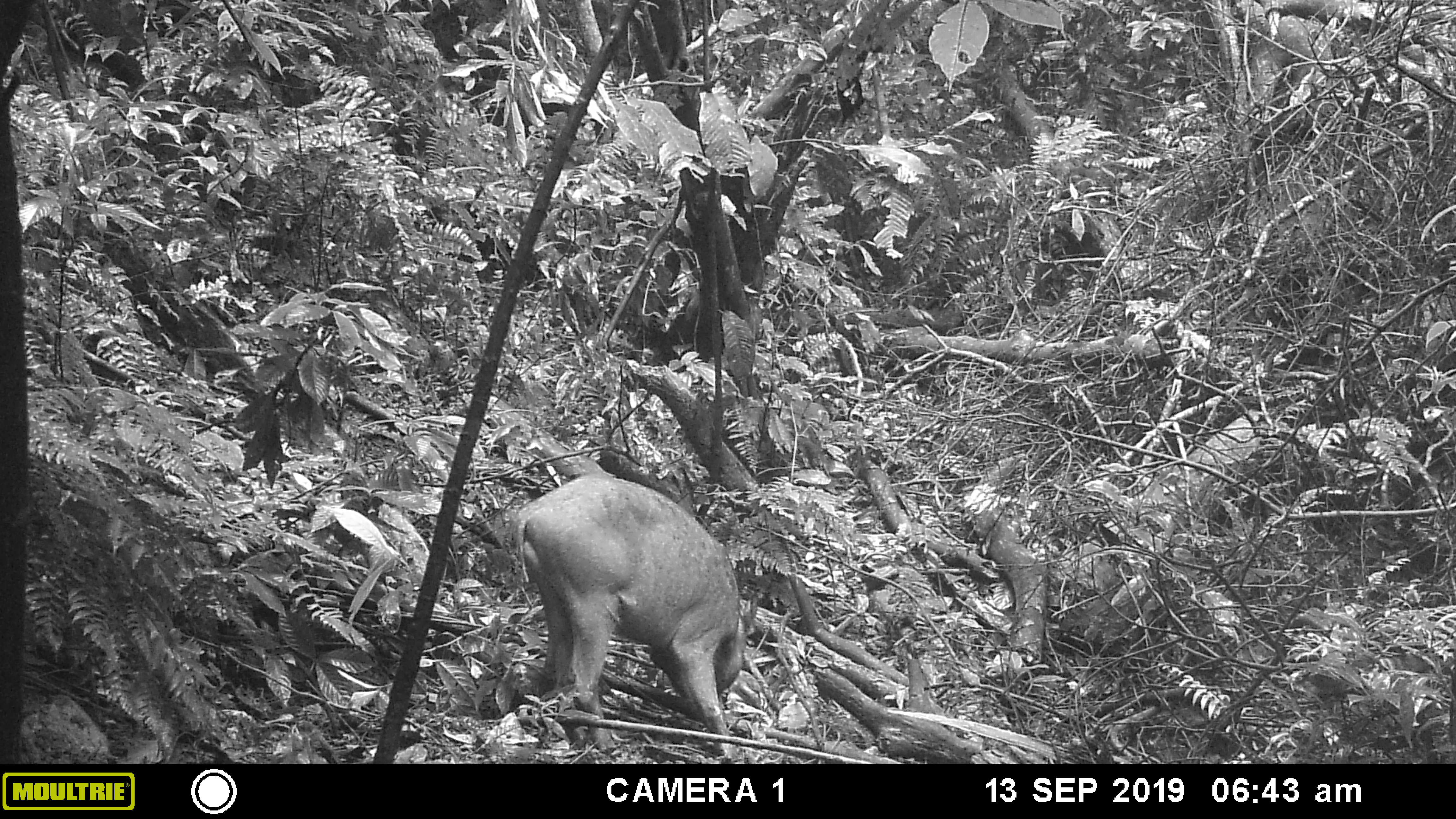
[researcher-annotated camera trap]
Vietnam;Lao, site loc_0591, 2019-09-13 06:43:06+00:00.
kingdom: Animalia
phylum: Chordata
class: Mammalia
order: Artiodactyla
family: Suidae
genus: Sus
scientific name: Sus scrofa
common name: eurasian wild pig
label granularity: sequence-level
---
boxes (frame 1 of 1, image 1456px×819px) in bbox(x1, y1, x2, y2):
eurasian wild pig: bbox(513, 471, 748, 760)